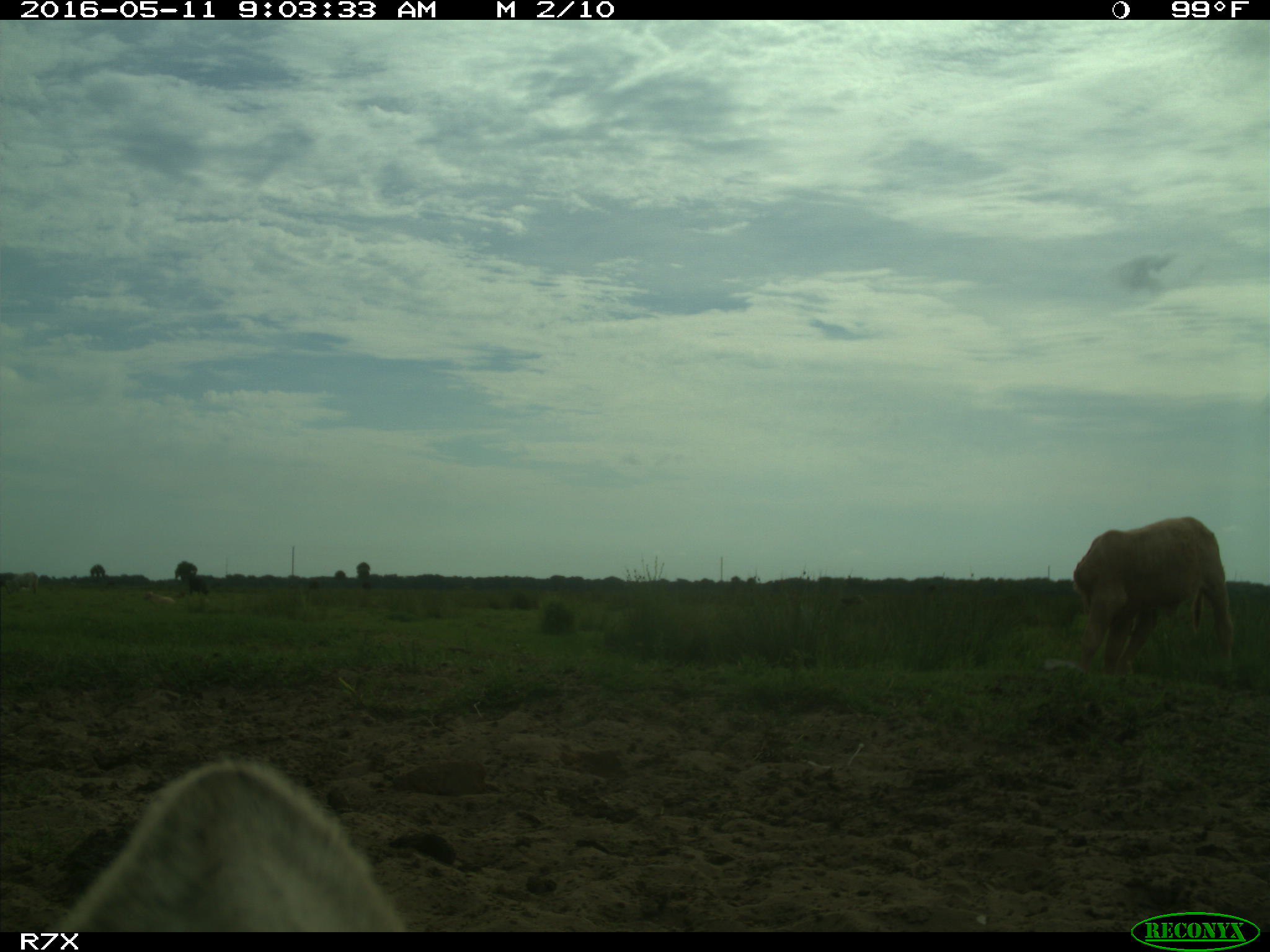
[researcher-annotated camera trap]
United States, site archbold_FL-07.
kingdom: Animalia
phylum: Chordata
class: Mammalia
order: Artiodactyla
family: Bovidae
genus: Bos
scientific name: Bos taurus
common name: domestic cow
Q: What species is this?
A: Bos taurus (domestic cow).